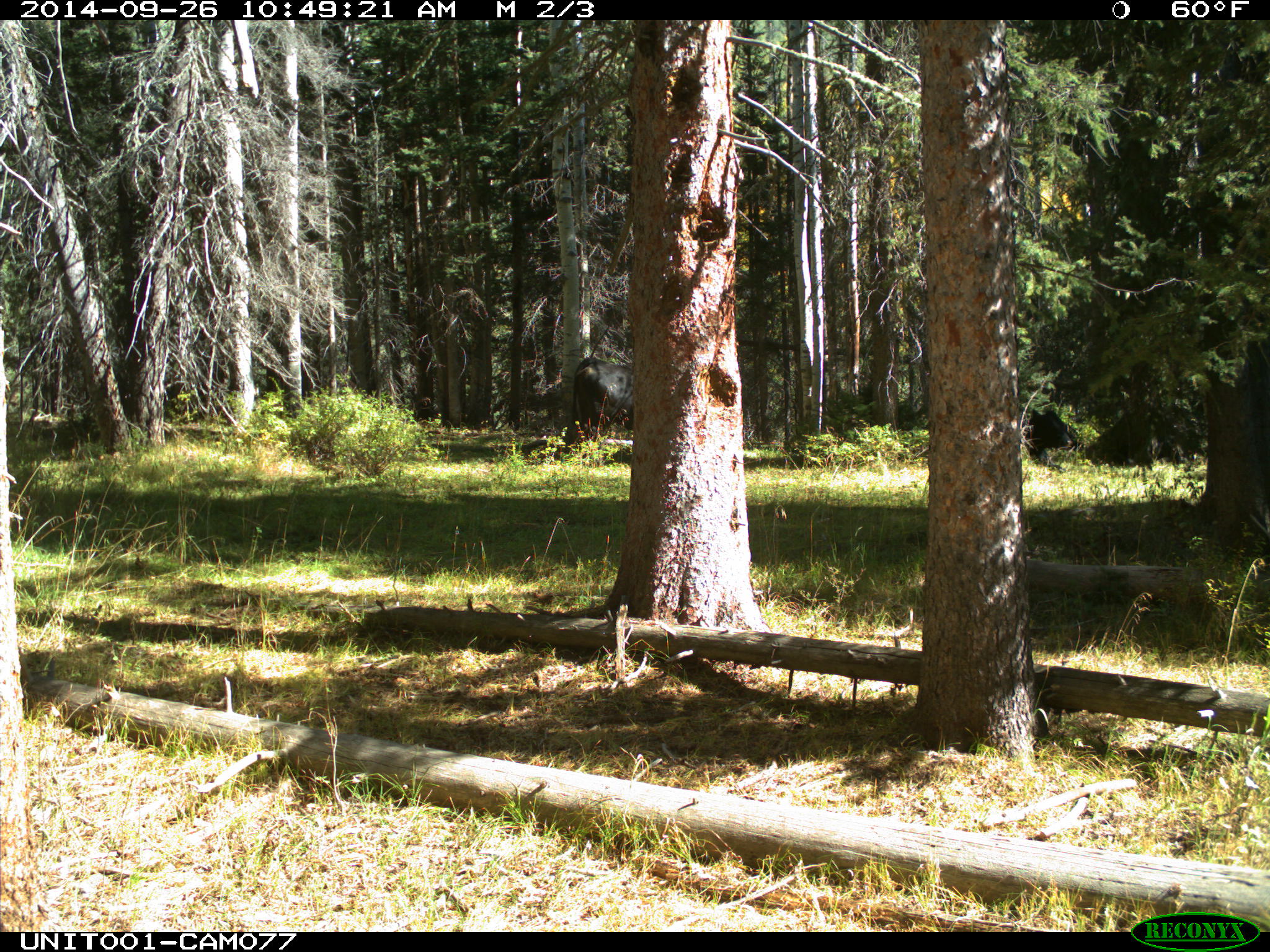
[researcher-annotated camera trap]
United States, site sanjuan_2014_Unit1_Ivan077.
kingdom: Animalia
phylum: Chordata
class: Mammalia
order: Artiodactyla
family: Bovidae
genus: Bos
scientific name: Bos taurus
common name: domestic cow